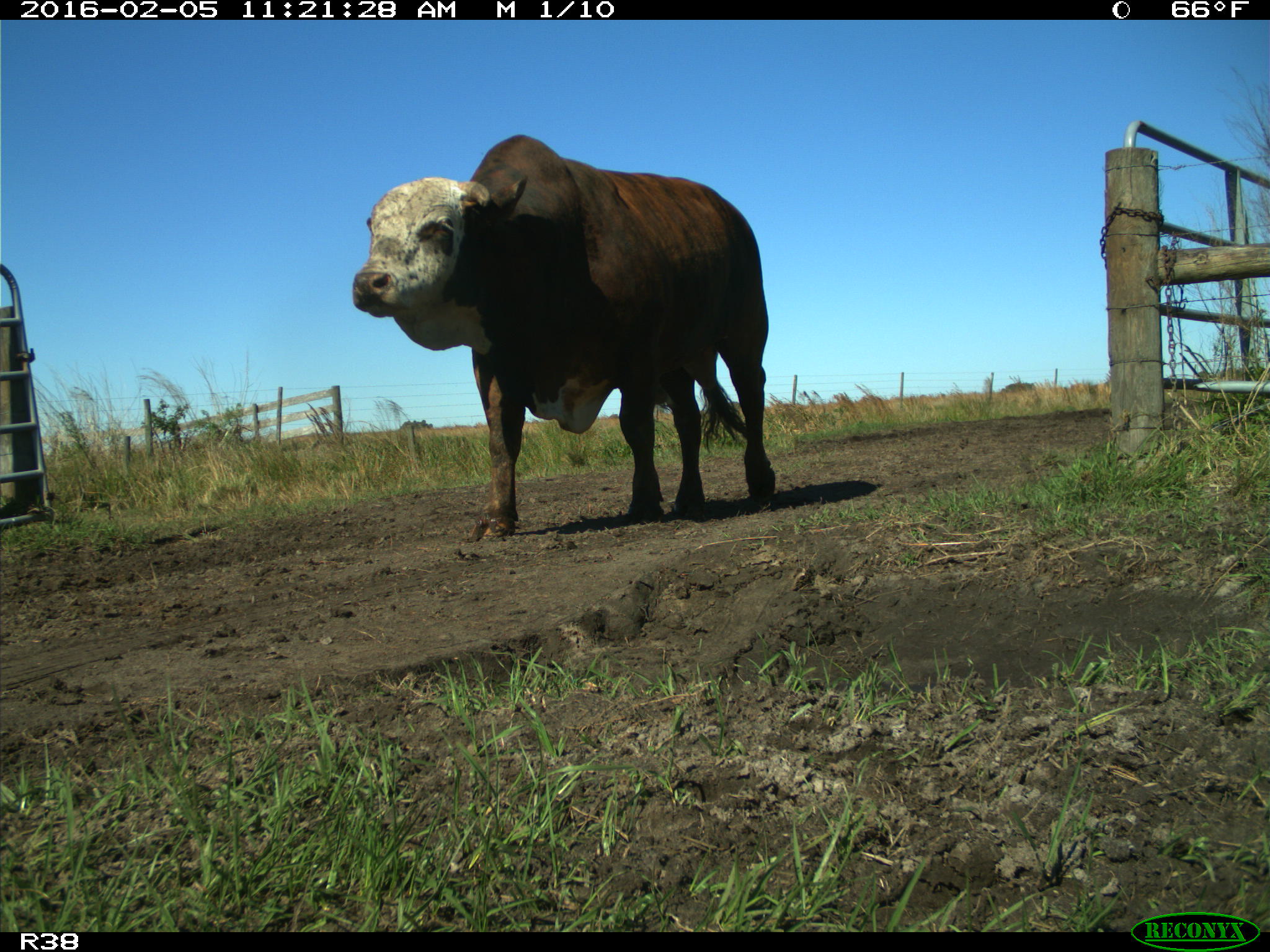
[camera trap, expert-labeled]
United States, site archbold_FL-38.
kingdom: Animalia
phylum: Chordata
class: Mammalia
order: Artiodactyla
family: Bovidae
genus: Bos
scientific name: Bos taurus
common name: domestic cow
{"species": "Bos taurus (domestic cow)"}